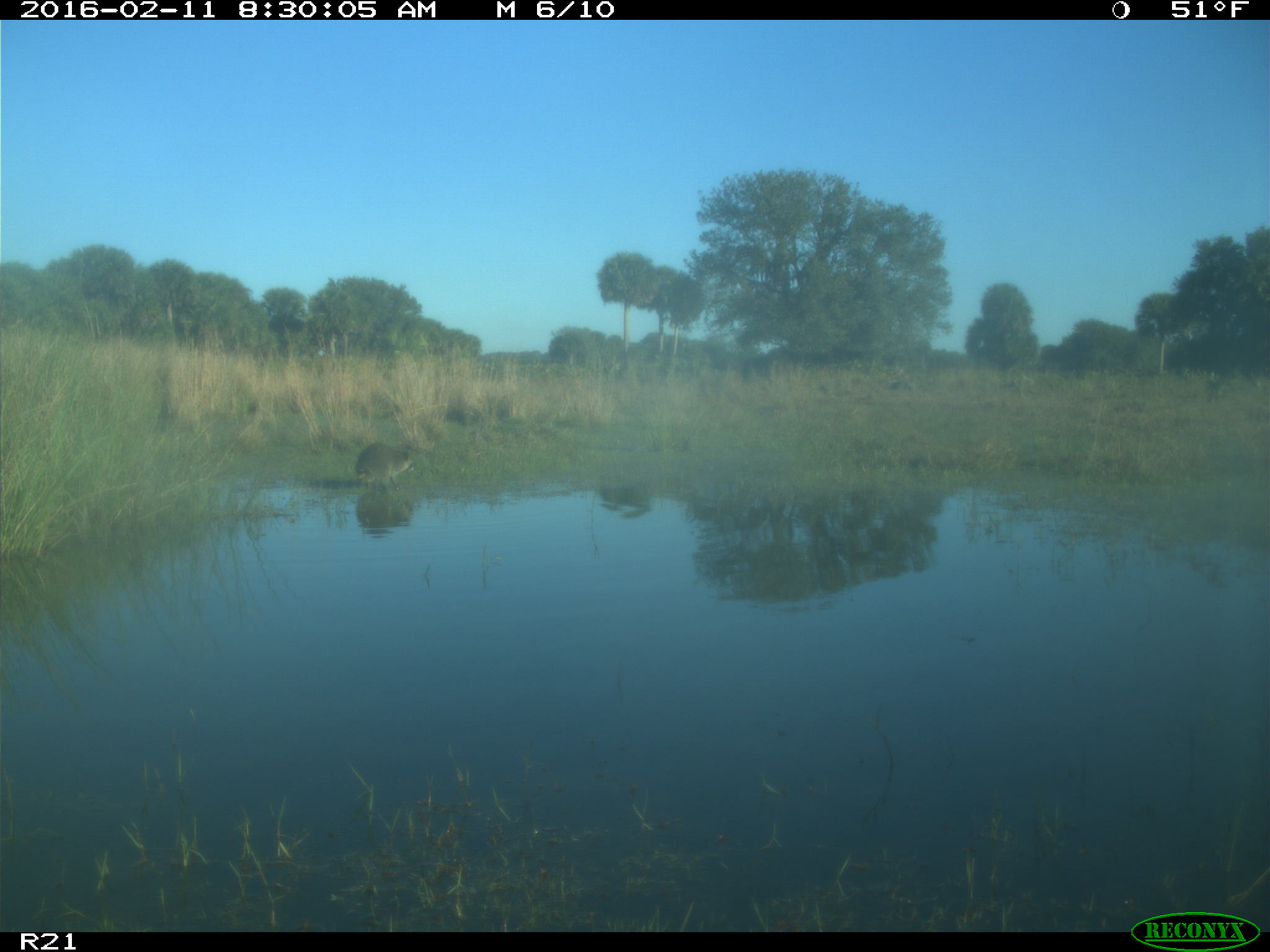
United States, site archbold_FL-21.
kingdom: Animalia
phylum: Chordata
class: Mammalia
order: Carnivora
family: Procyonidae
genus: Procyon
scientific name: Procyon lotor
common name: common raccoon